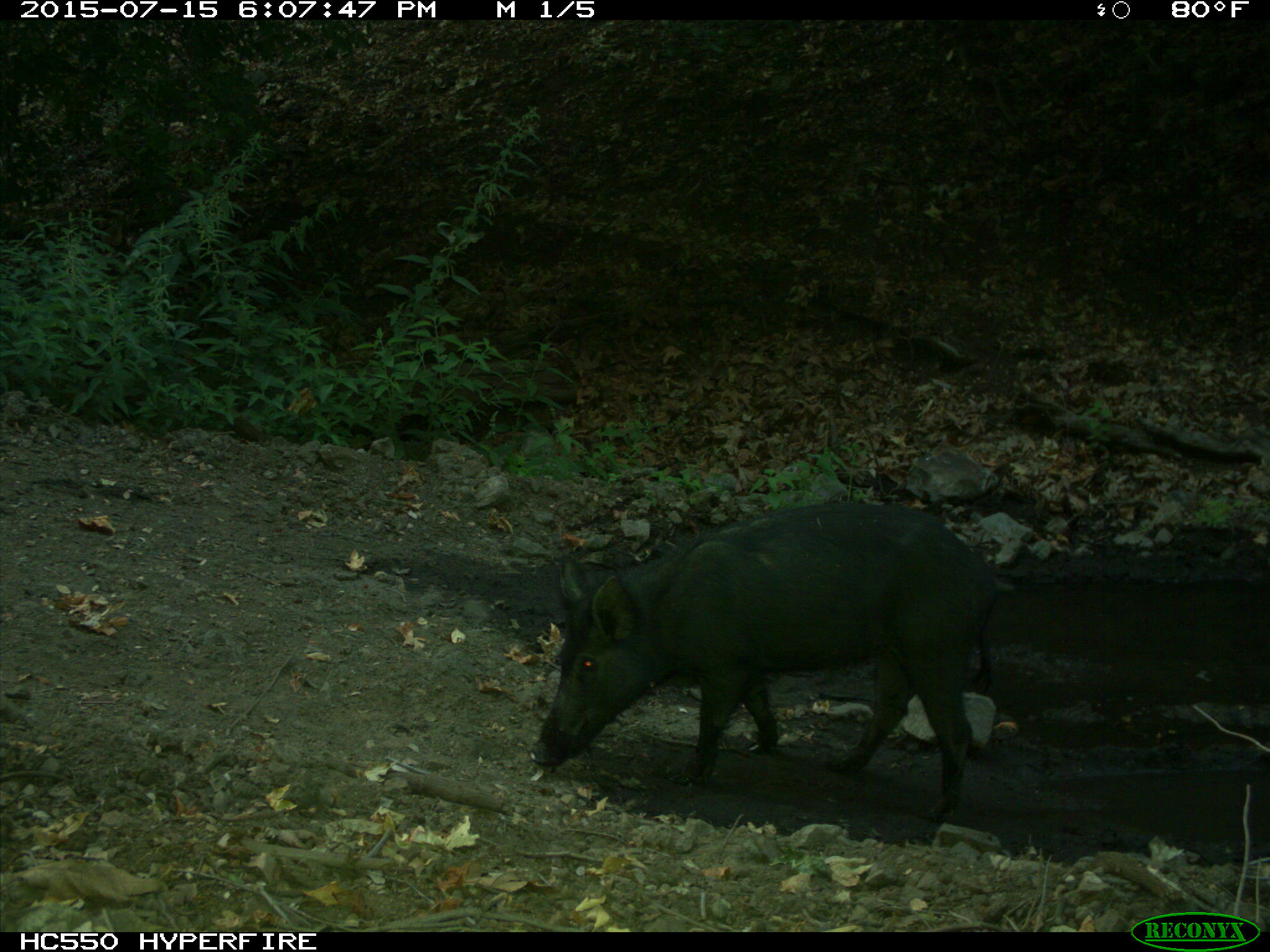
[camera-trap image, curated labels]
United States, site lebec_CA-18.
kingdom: Animalia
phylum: Chordata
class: Mammalia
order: Artiodactyla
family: Suidae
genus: Sus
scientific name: Sus scrofa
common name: wild boar